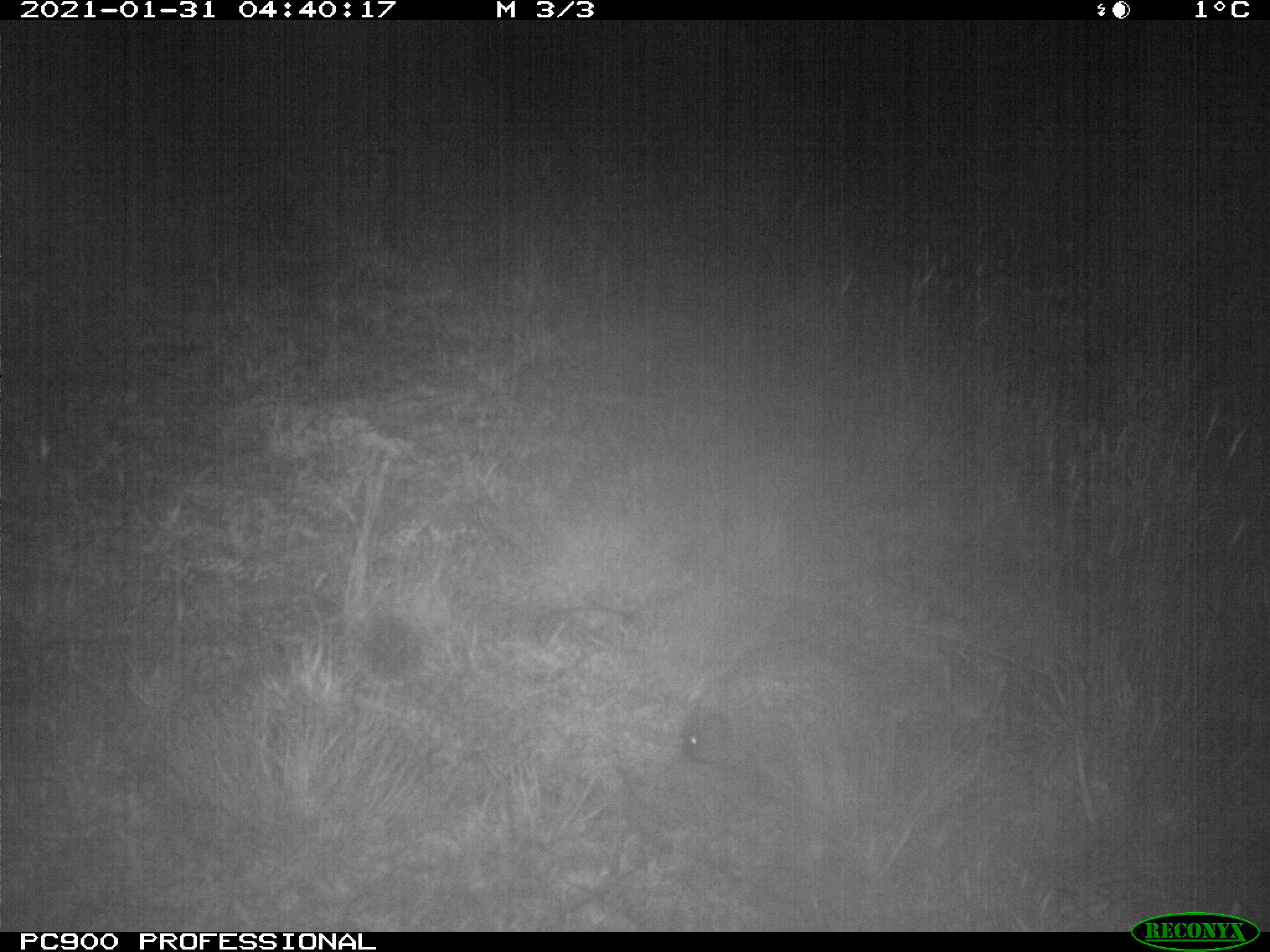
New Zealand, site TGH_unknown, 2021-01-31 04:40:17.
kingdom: Animalia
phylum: Chordata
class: Mammalia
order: Eulipotyphla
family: Erinaceidae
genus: Erinaceus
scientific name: Erinaceus europaeus europaeus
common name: european hedgehog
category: hedgehog